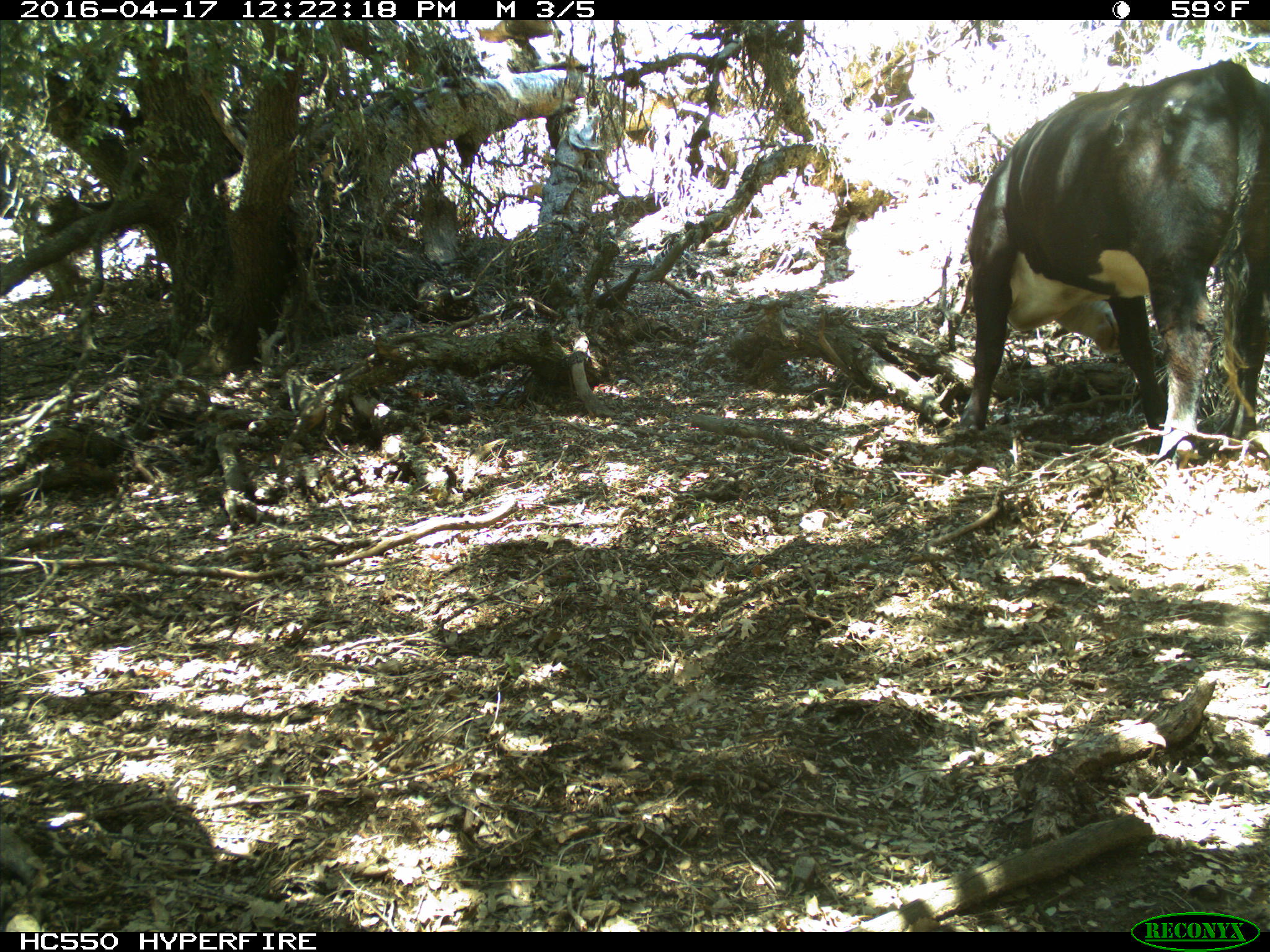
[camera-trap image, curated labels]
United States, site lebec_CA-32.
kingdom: Animalia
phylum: Chordata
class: Mammalia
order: Artiodactyla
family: Bovidae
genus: Bos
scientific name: Bos taurus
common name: domestic cow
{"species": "Bos taurus (domestic cow)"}